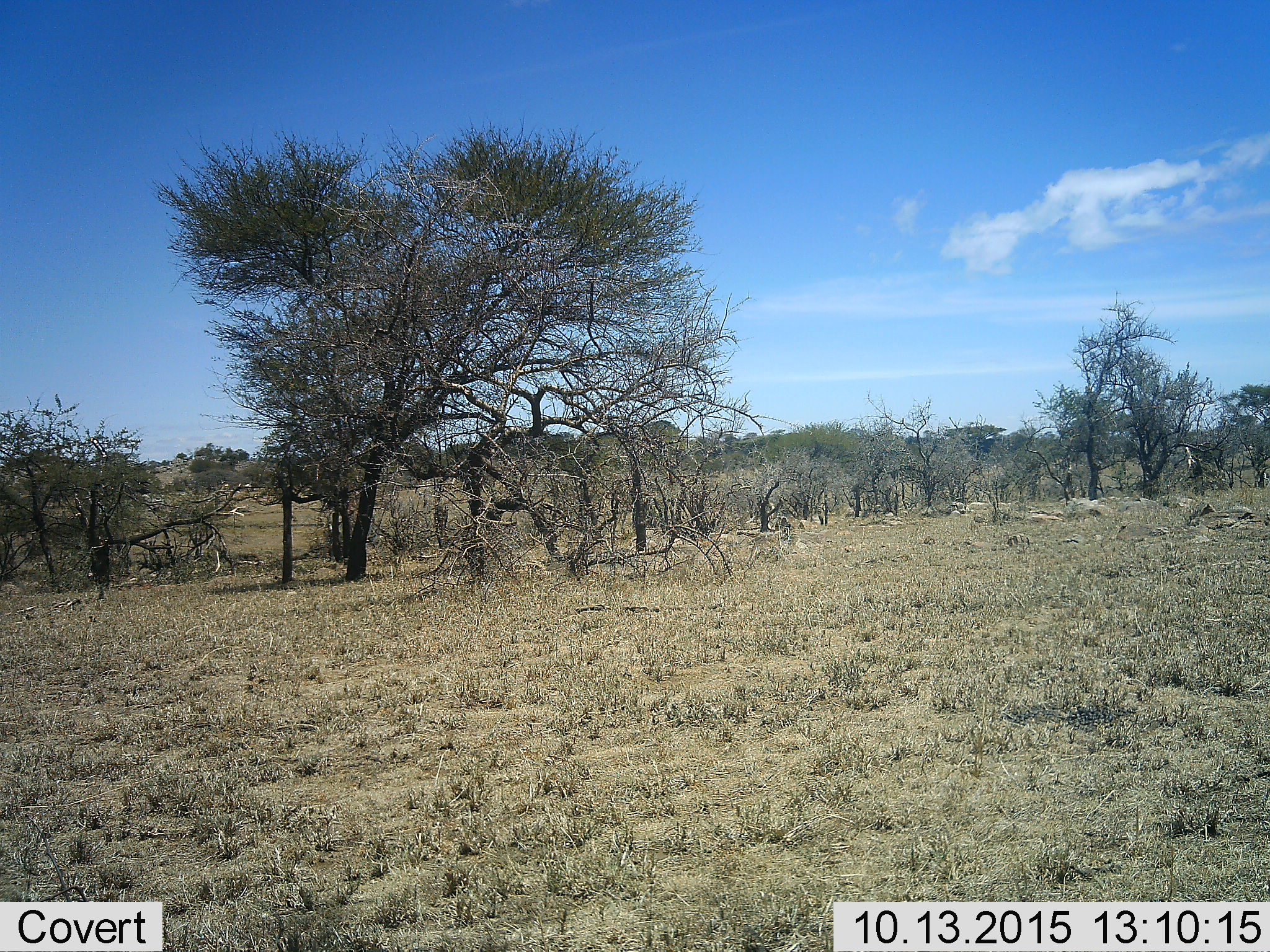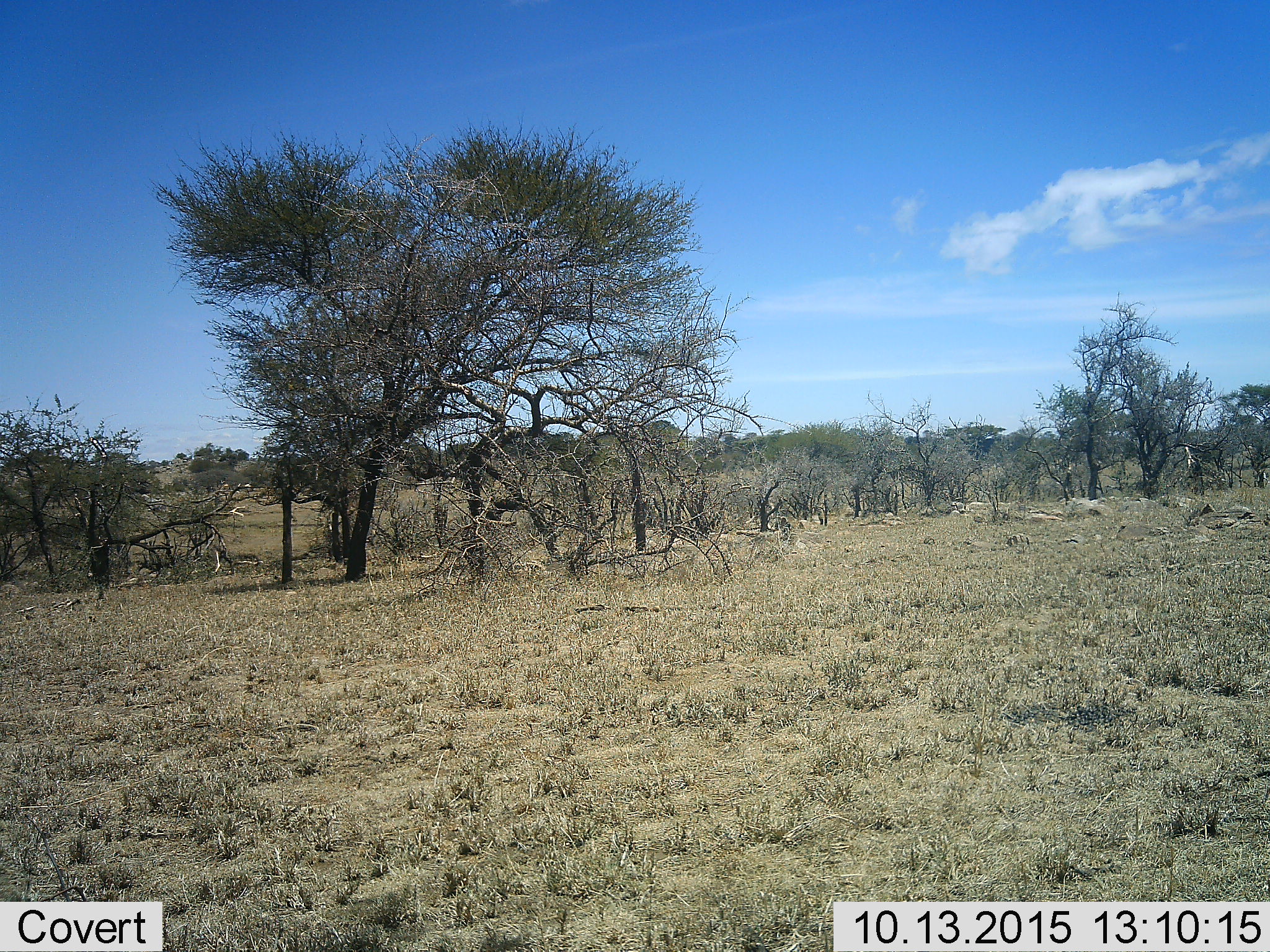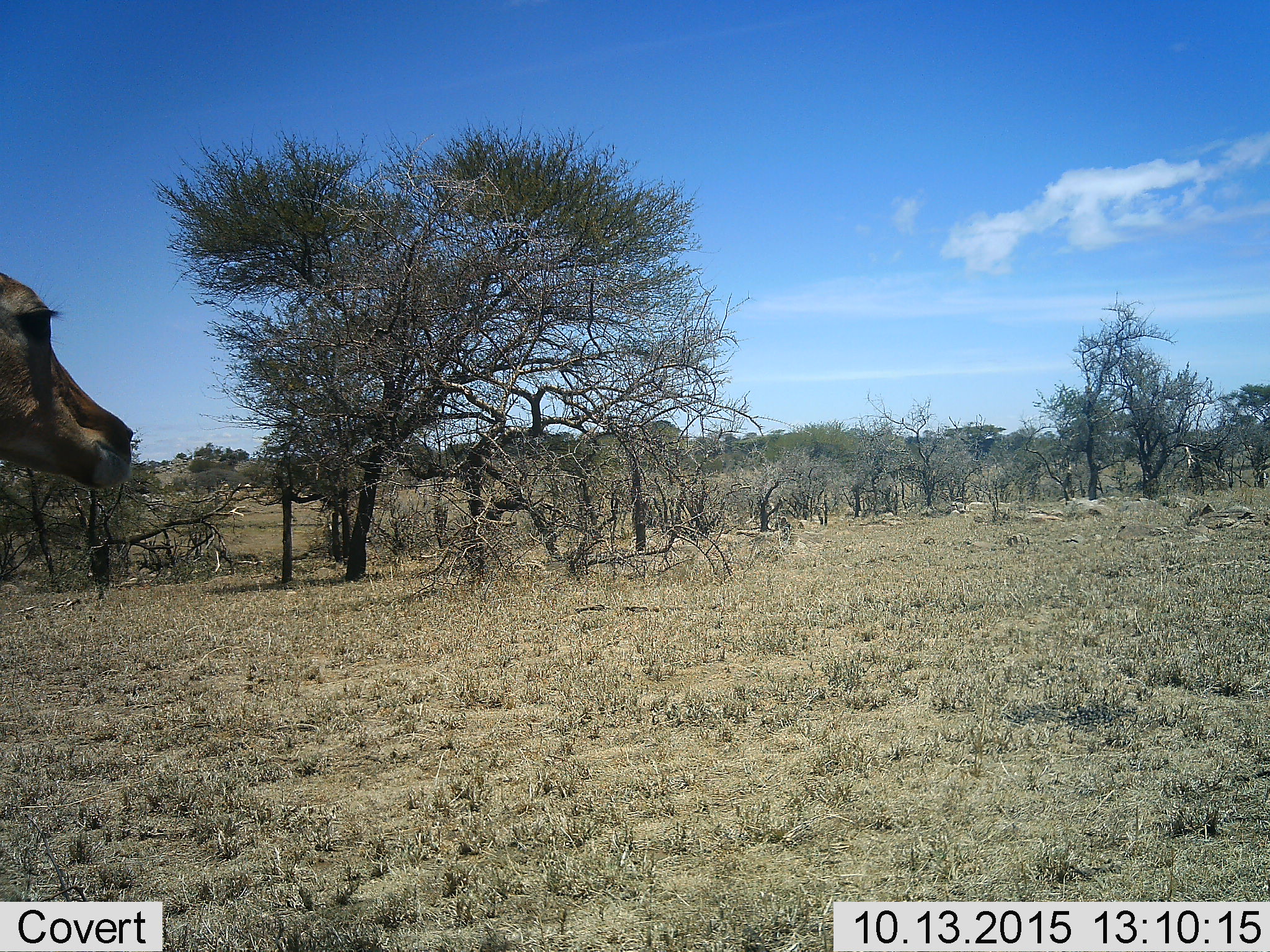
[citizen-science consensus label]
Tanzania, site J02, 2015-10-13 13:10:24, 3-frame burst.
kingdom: Animalia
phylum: Chordata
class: Mammalia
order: Artiodactyla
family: Bovidae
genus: Eudorcas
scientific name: Eudorcas thomsonii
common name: thomson's gazelle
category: gazellethomsons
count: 1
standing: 67%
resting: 0%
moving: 33%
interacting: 0%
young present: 0%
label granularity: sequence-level